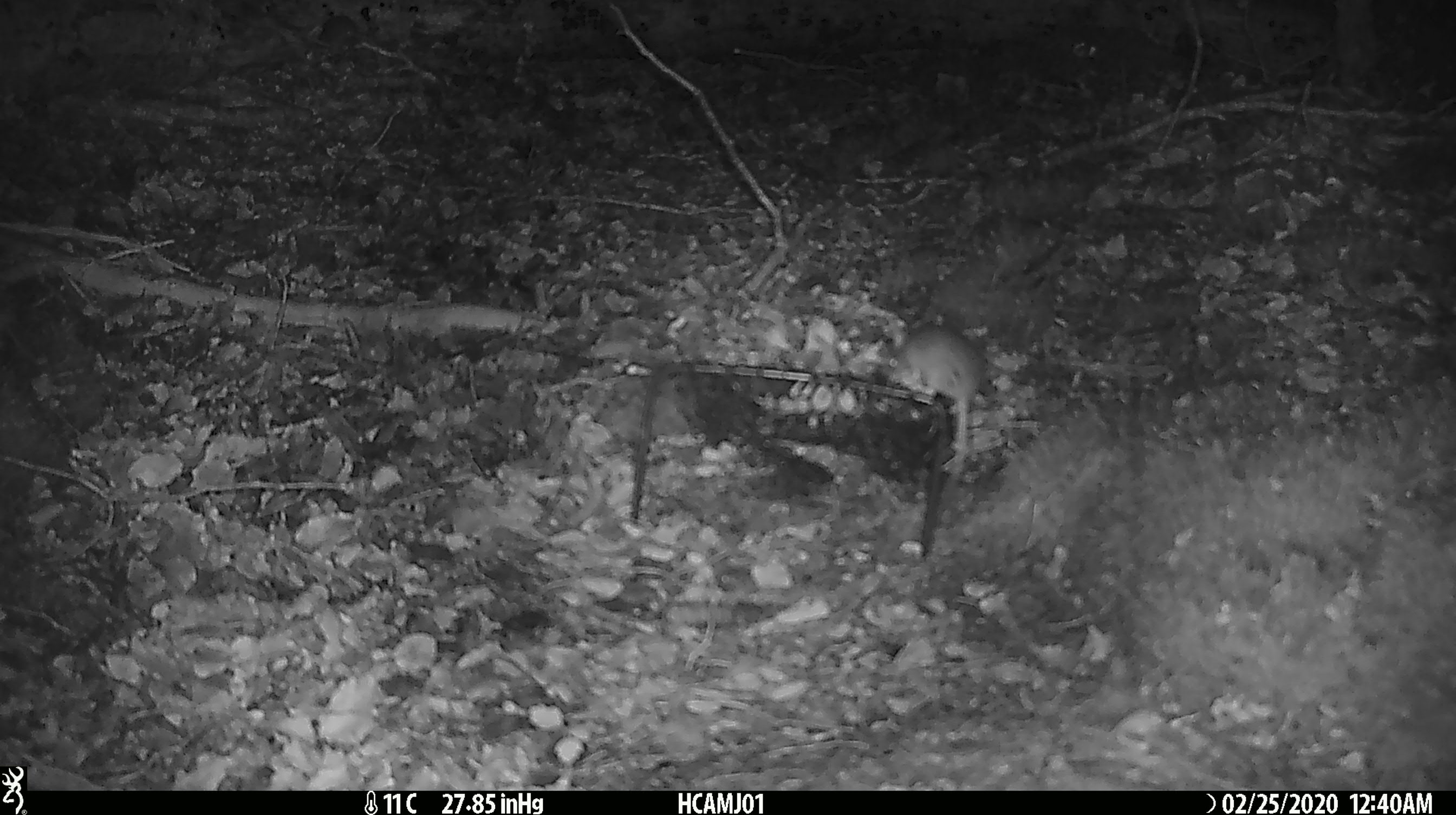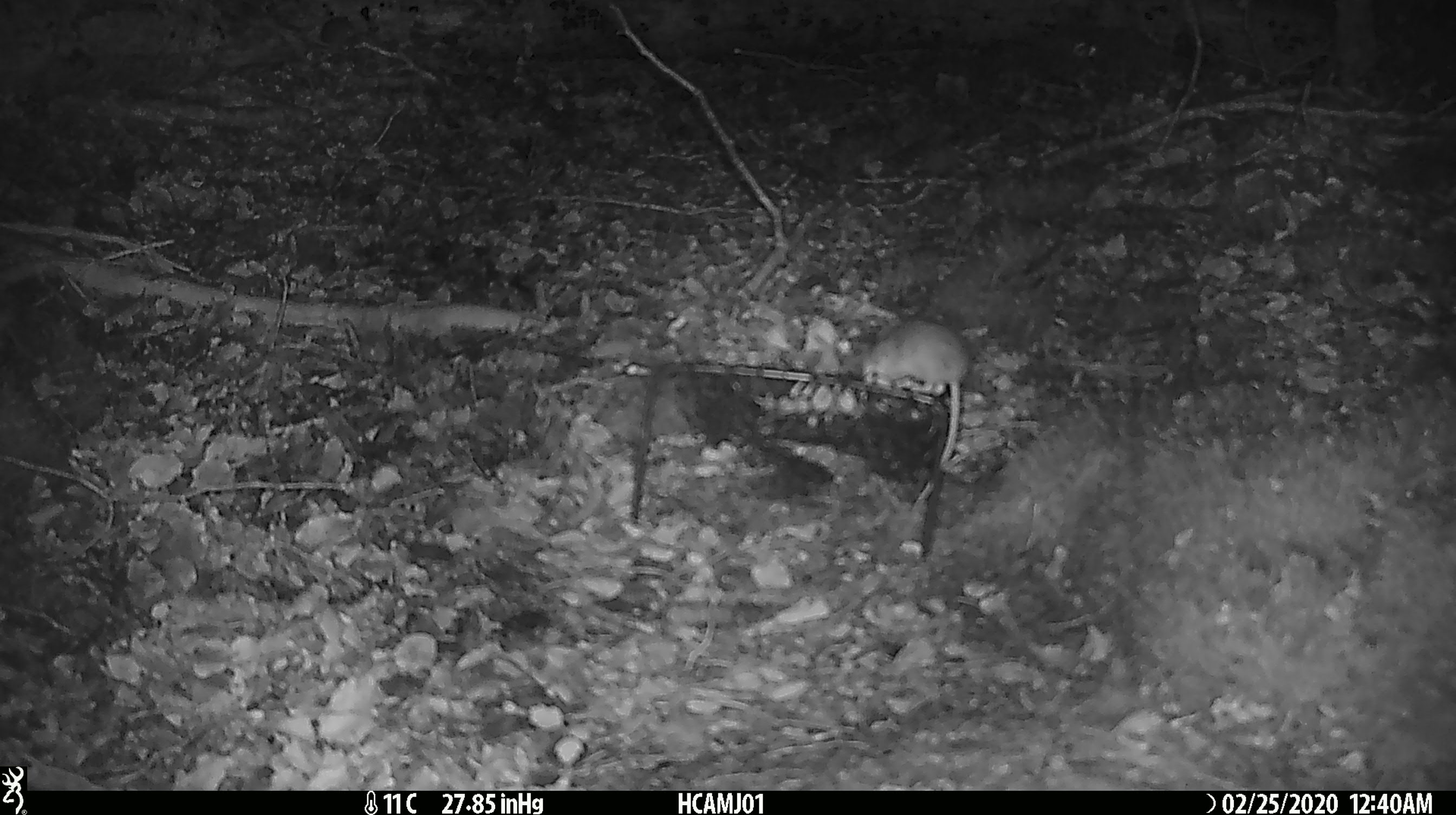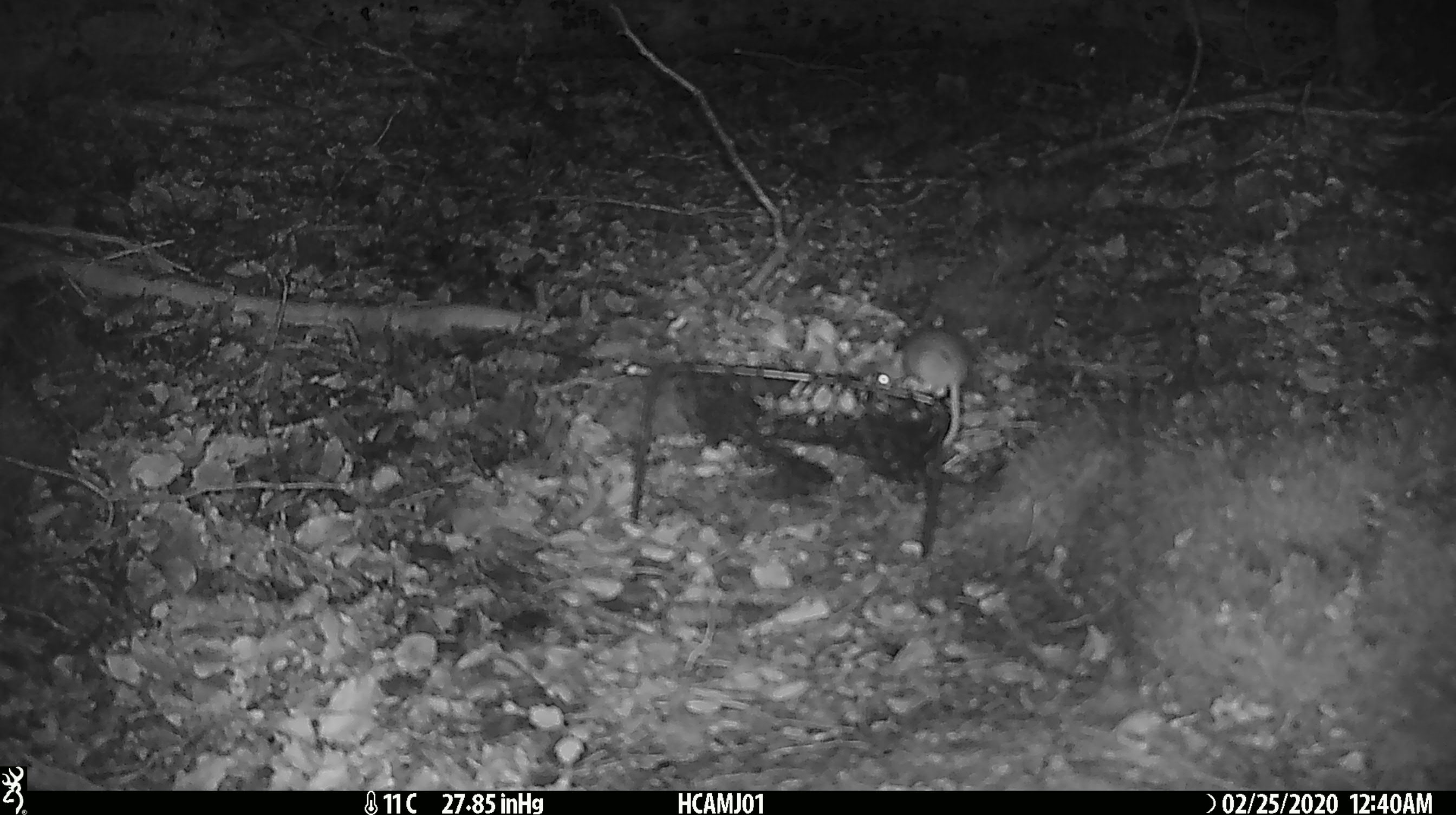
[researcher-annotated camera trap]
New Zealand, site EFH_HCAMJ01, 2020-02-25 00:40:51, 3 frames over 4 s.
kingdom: Animalia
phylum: Chordata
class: Mammalia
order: Rodentia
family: Muridae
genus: Mus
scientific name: Mus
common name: mouse